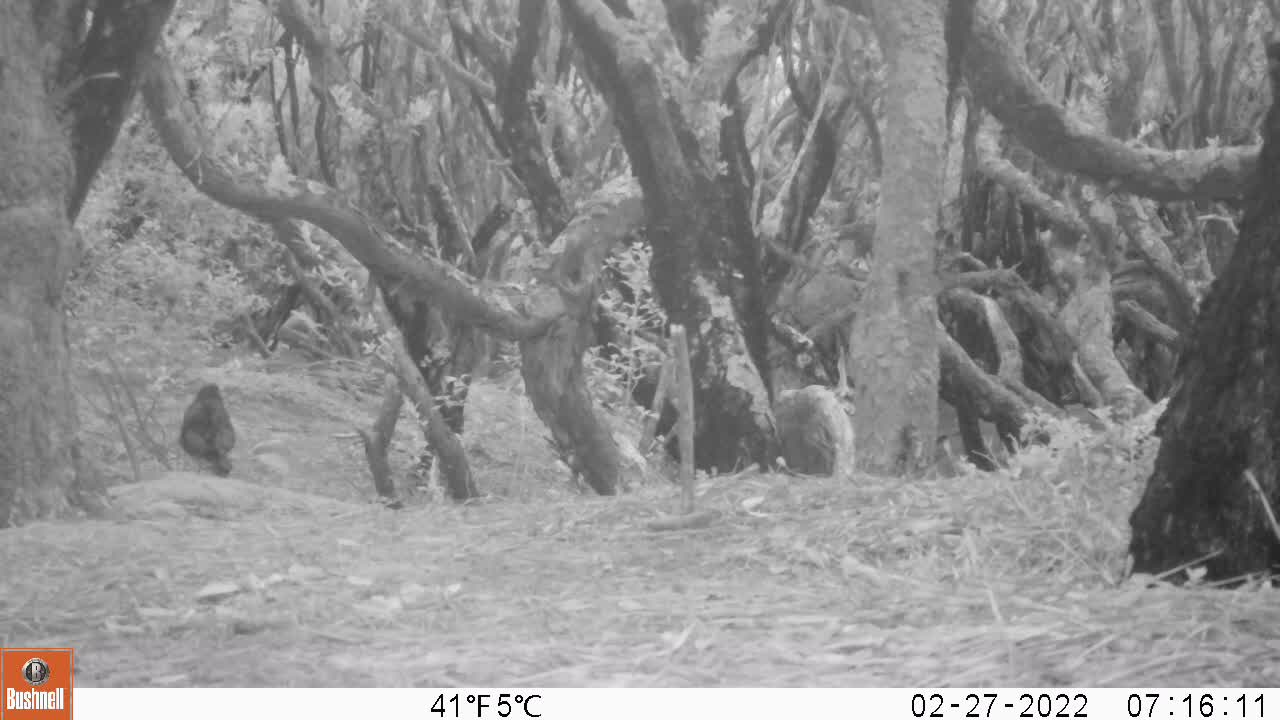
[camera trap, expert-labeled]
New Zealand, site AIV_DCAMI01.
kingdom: Animalia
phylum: Chordata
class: Aves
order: Passeriformes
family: Turdidae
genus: Turdus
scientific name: Turdus merula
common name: eurasian blackbird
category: blackbird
Blackbird (eurasian blackbird) (Turdus merula).